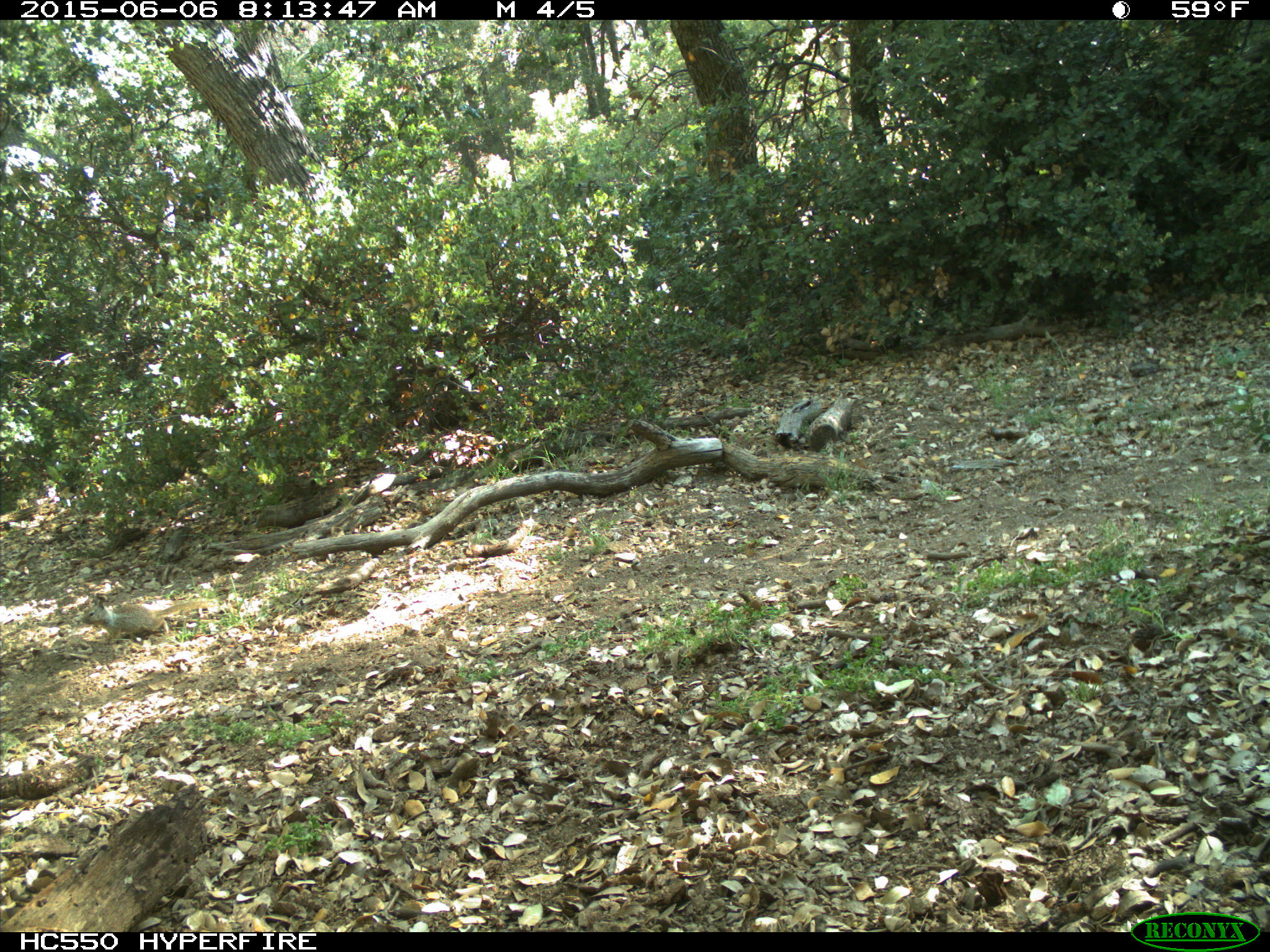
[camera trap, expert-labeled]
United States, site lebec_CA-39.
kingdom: Animalia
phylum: Chordata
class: Mammalia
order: Rodentia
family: Sciuridae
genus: Otospermophilus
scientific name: Otospermophilus beecheyi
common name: california ground squirrel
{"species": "Otospermophilus beecheyi (california ground squirrel)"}